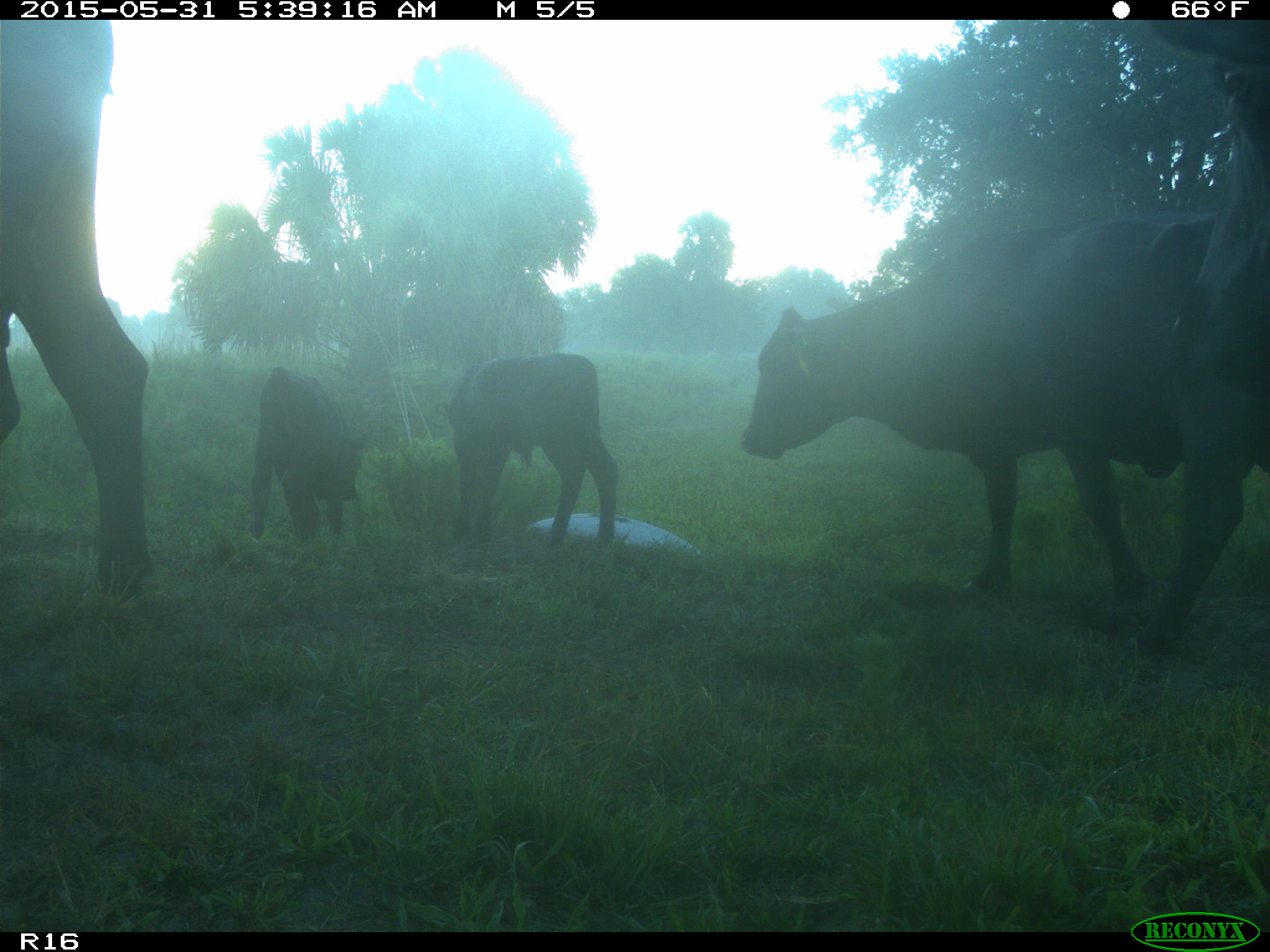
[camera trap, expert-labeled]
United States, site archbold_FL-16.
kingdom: Animalia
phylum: Chordata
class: Mammalia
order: Artiodactyla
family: Bovidae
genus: Bos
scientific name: Bos taurus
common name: domestic cow